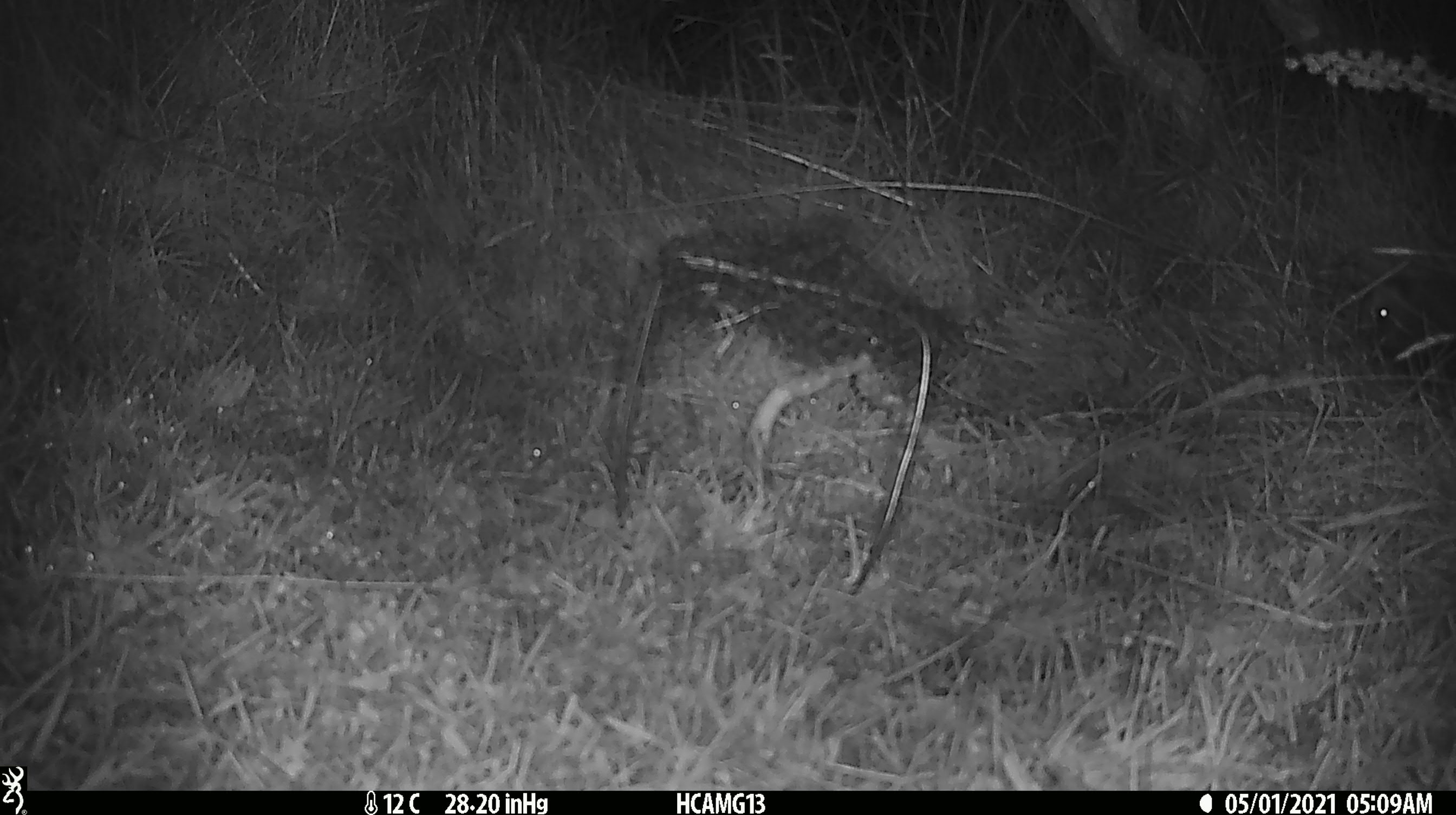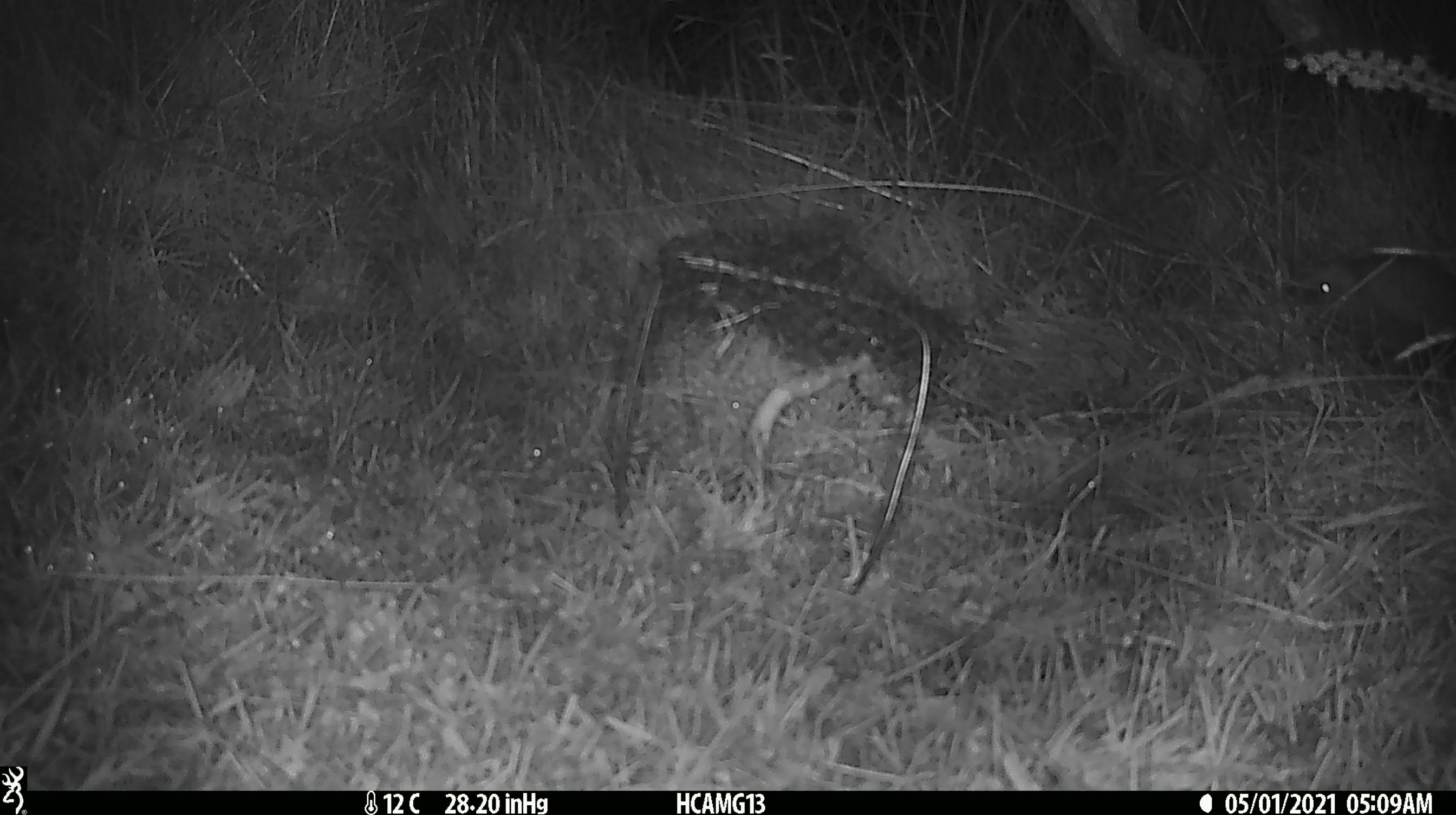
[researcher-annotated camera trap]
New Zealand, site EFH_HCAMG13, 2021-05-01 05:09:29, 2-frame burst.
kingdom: Animalia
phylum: Chordata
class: Mammalia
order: Eulipotyphla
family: Erinaceidae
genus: Erinaceus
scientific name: Erinaceus europaeus europaeus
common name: european hedgehog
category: hedgehog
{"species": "hedgehog (european hedgehog) (Erinaceus europaeus europaeus)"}